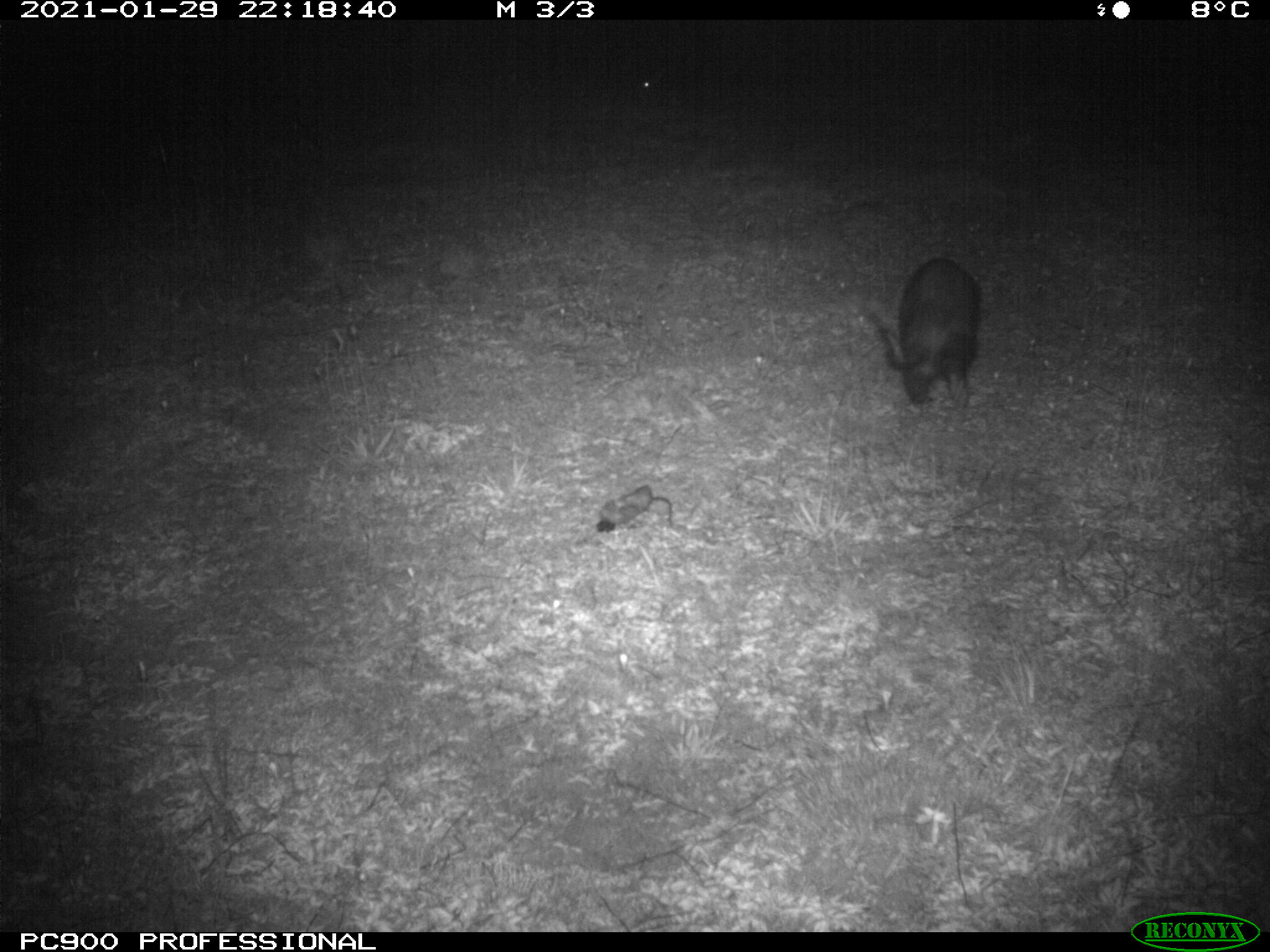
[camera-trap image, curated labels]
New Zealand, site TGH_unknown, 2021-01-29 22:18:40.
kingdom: Animalia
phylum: Chordata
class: Mammalia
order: Carnivora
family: Mustelidae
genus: Mustela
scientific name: Mustela furo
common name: ferret